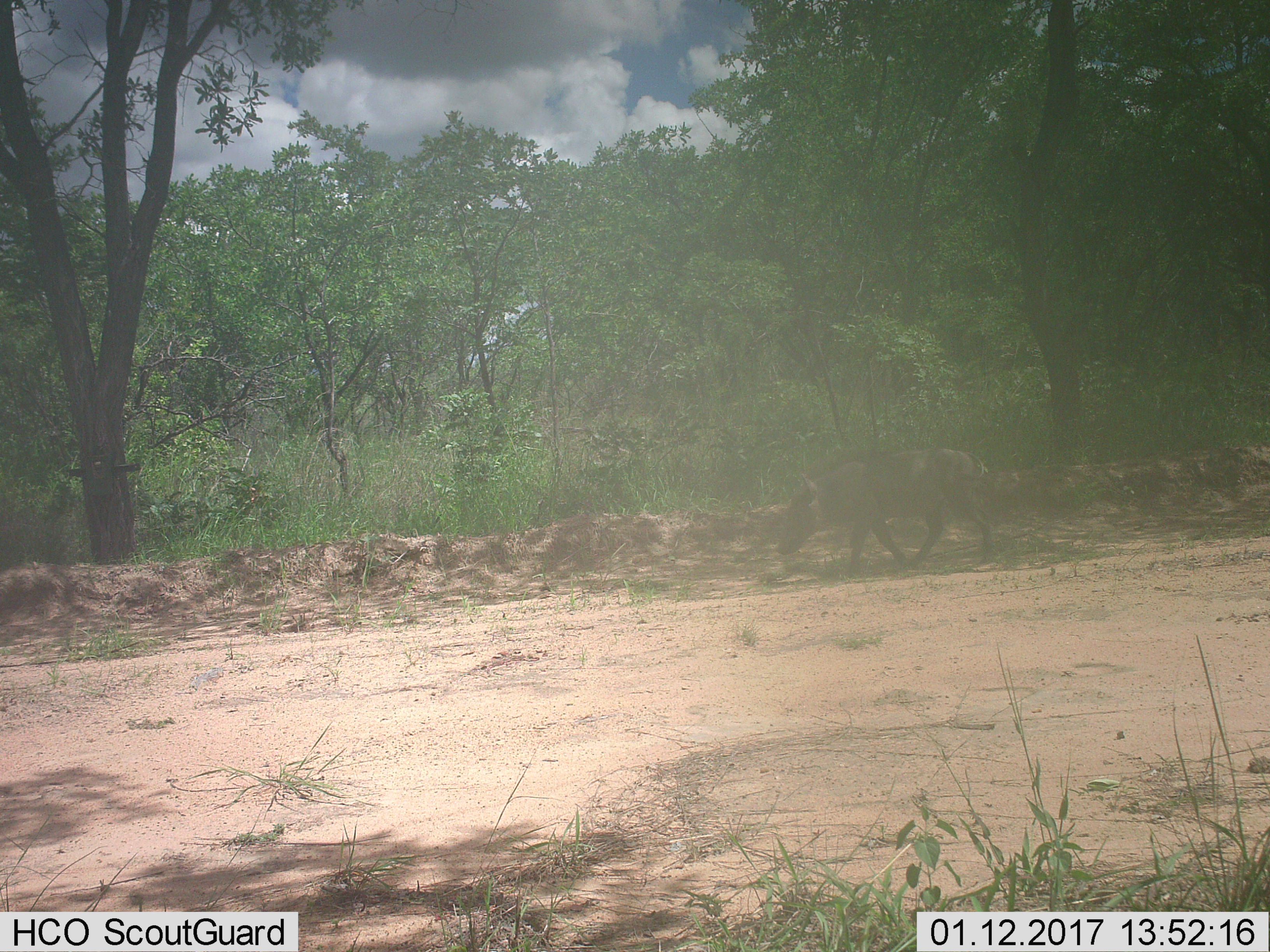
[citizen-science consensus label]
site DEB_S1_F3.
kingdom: Animalia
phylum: Chordata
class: Mammalia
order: Artiodactyla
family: Suidae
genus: Phacochoerus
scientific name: Phacochoerus africanus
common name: warthog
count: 1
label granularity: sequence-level